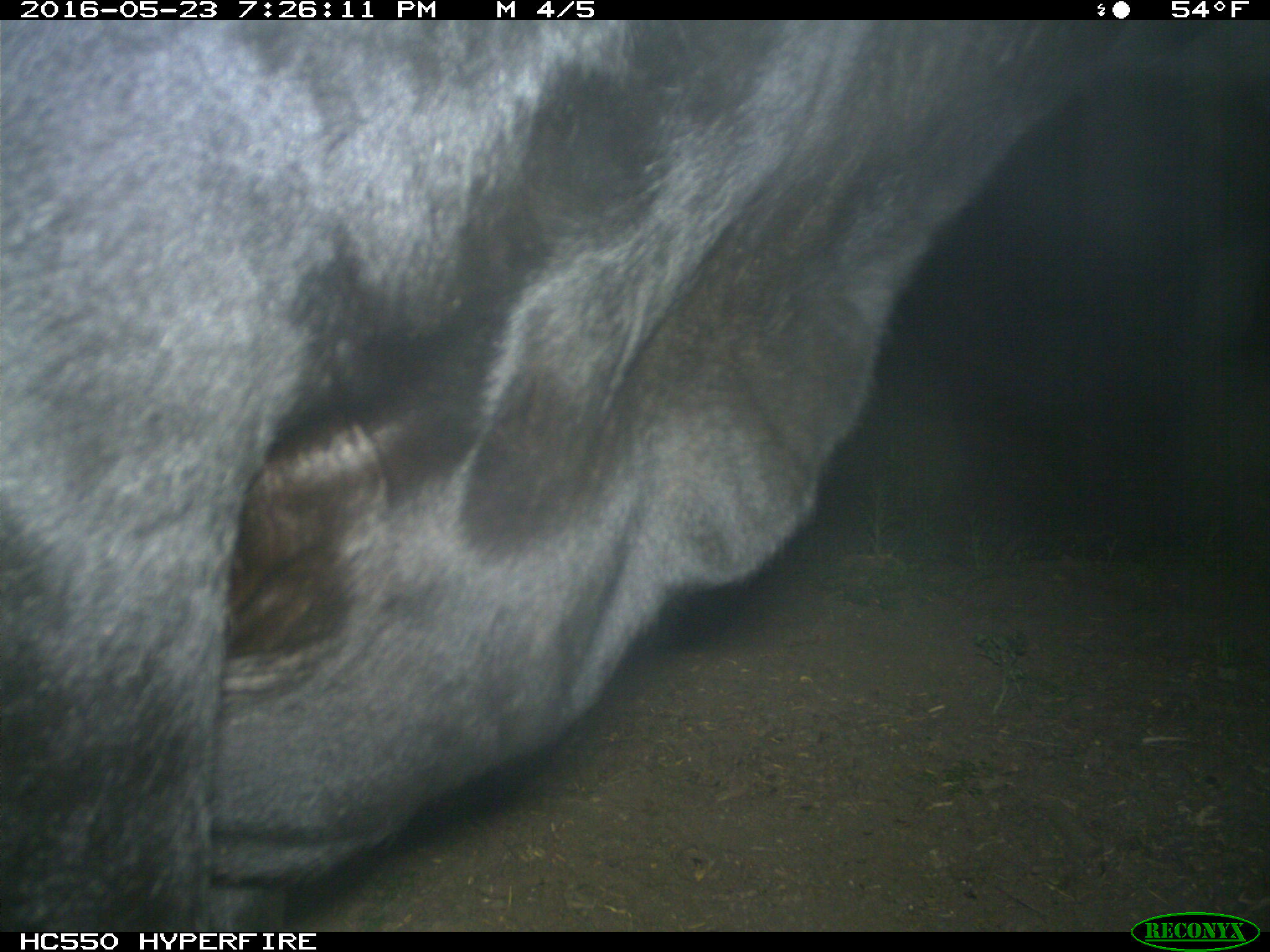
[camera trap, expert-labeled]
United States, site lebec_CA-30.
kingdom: Animalia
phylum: Chordata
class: Mammalia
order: Artiodactyla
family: Bovidae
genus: Bos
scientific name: Bos taurus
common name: domestic cow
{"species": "Bos taurus (domestic cow)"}